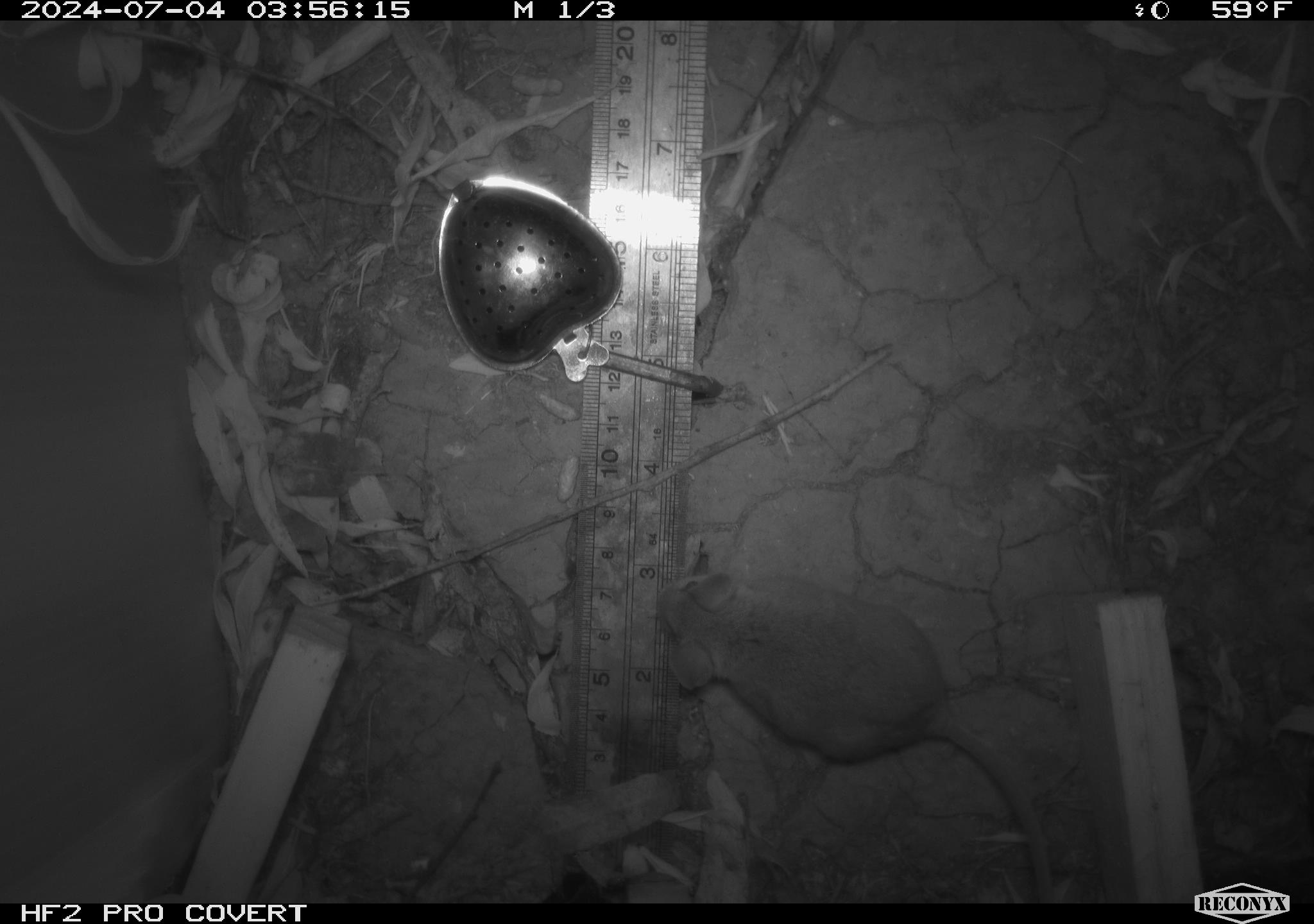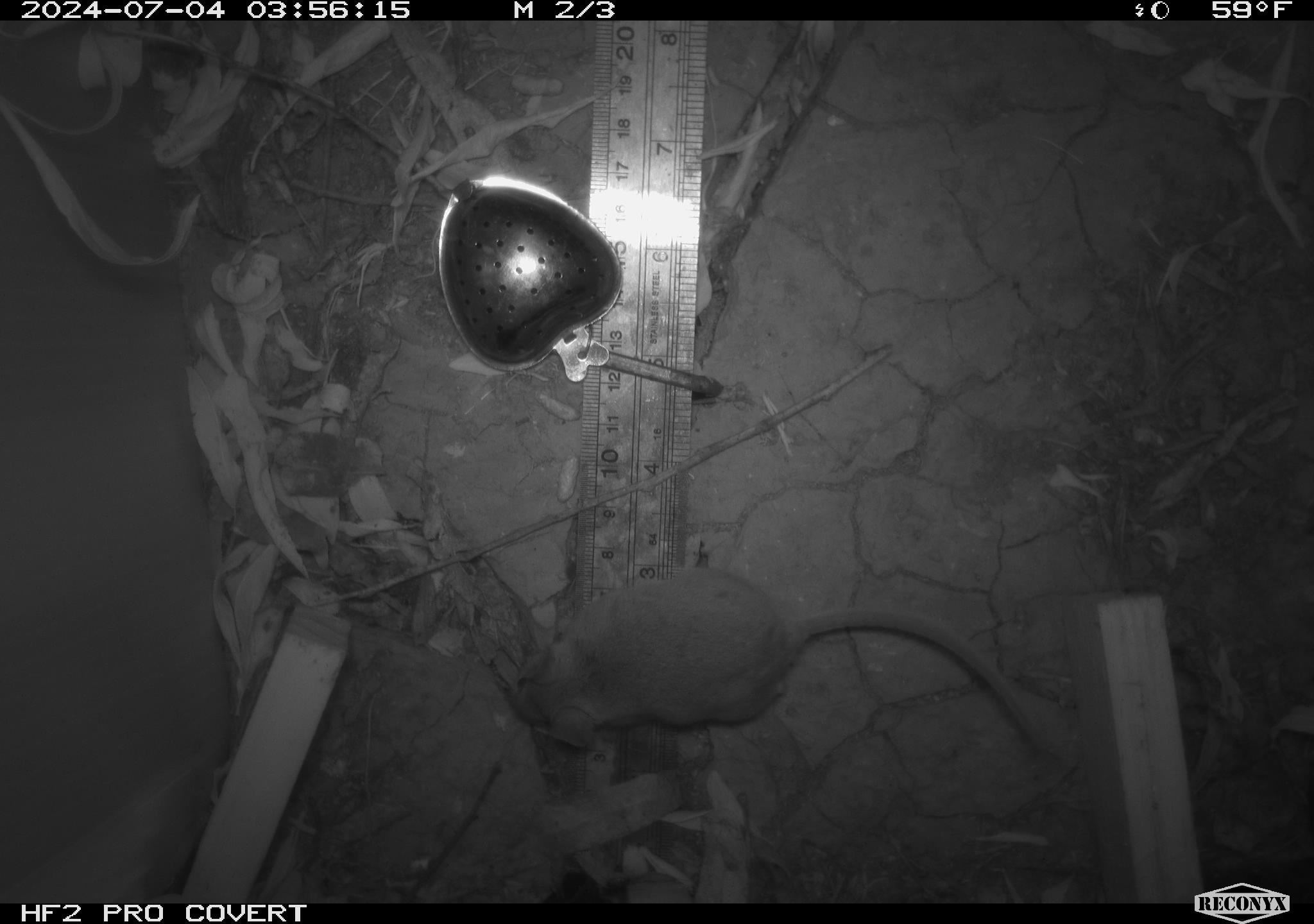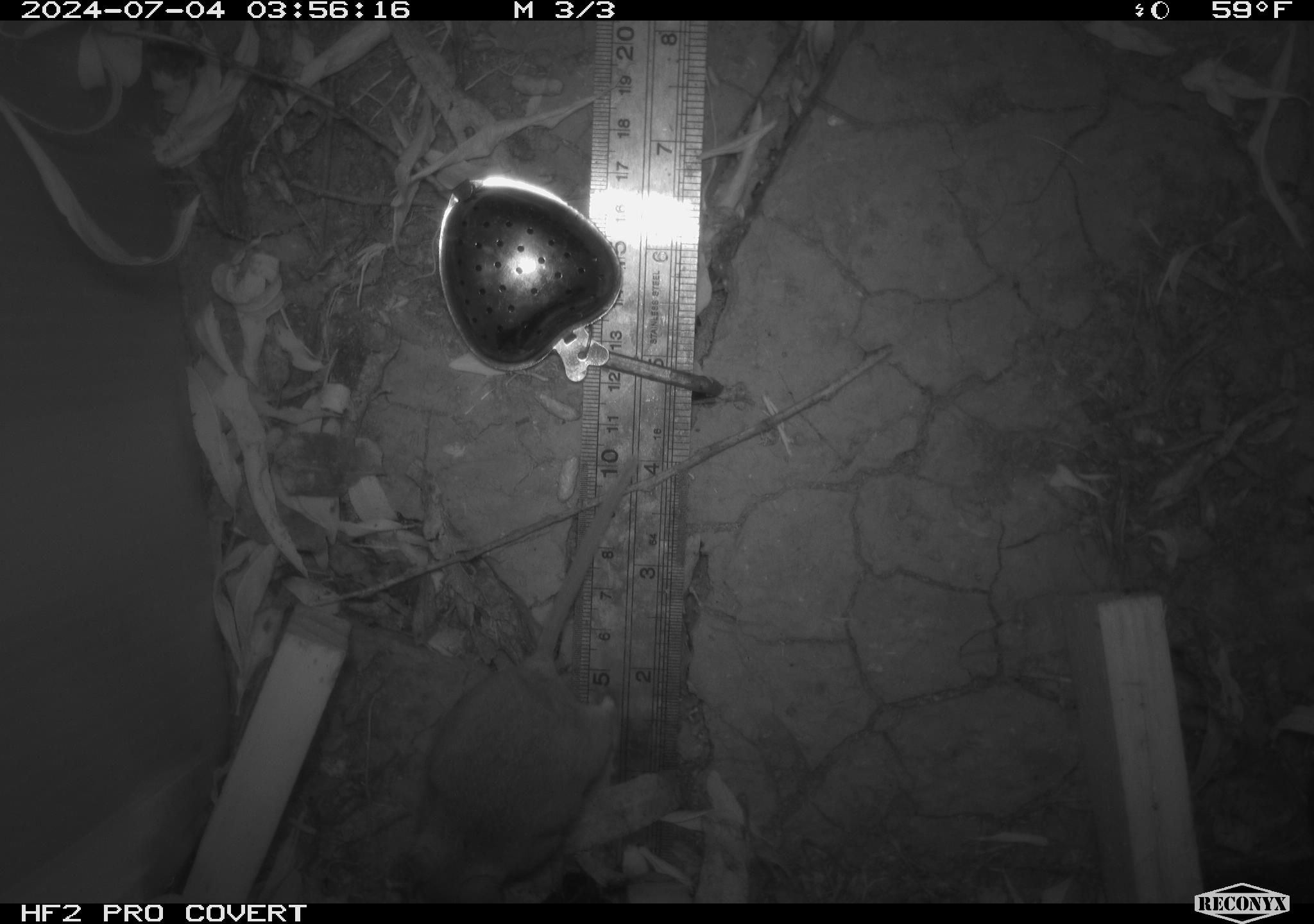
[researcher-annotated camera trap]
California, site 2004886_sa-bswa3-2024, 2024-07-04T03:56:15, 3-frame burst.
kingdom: Animalia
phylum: Chordata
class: Mammalia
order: Rodentia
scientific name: Rodentia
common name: mouse species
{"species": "mouse species (Rodentia)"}